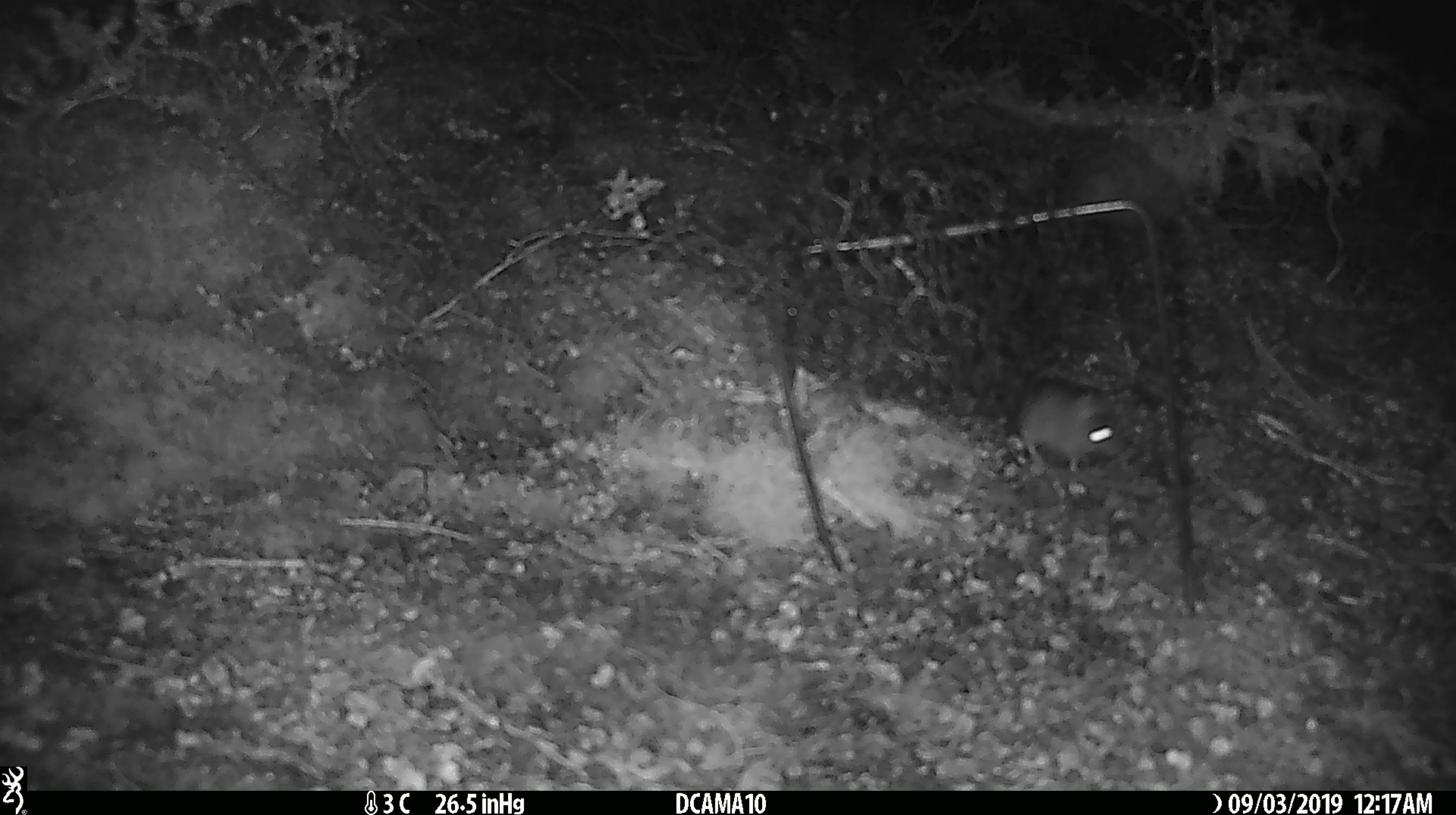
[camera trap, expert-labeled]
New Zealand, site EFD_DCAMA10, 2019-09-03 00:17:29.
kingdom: Animalia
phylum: Chordata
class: Mammalia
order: Rodentia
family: Muridae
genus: Mus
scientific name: Mus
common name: mouse